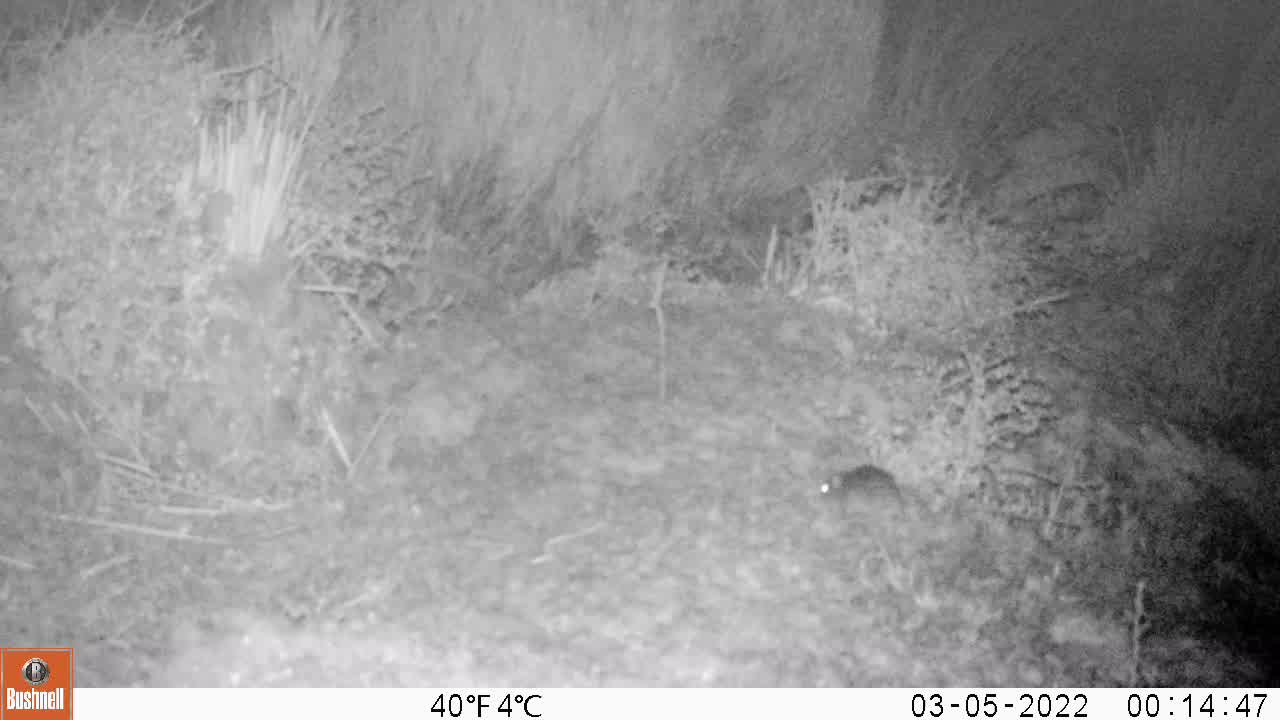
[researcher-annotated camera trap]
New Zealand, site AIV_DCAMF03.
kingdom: Animalia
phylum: Chordata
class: Mammalia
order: Rodentia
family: Muridae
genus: Mus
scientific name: Mus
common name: mouse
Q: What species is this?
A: Mouse (Mus).